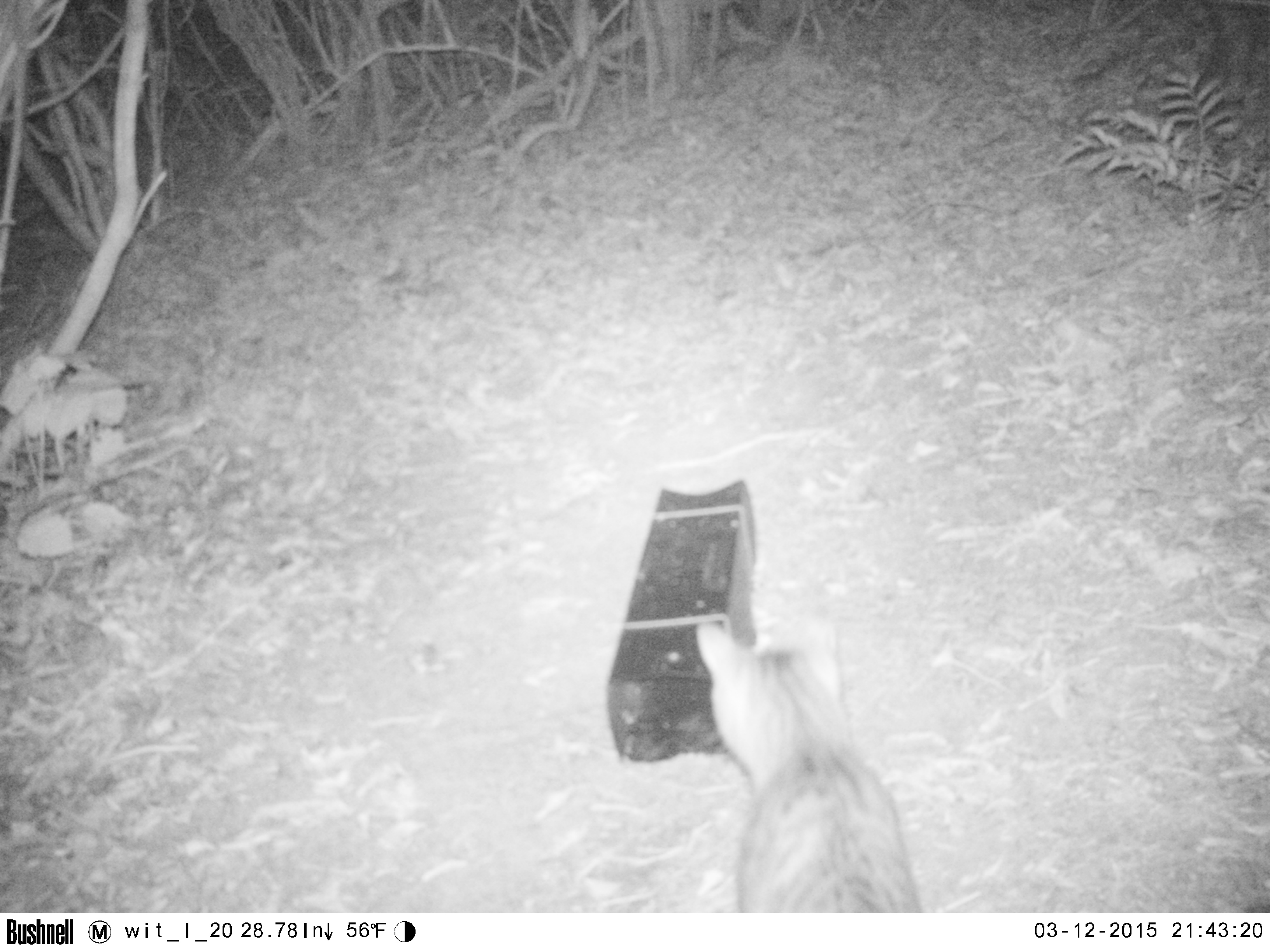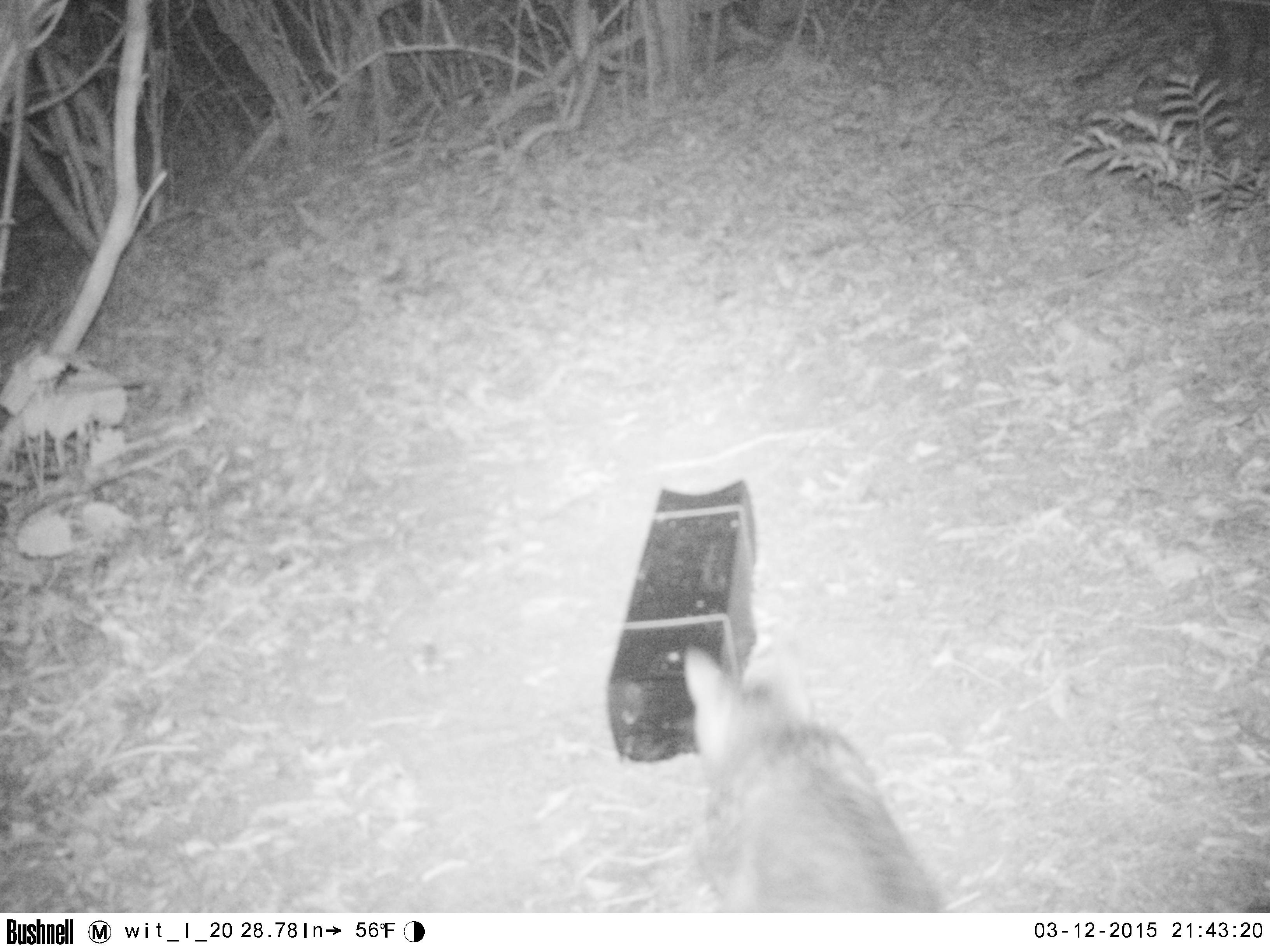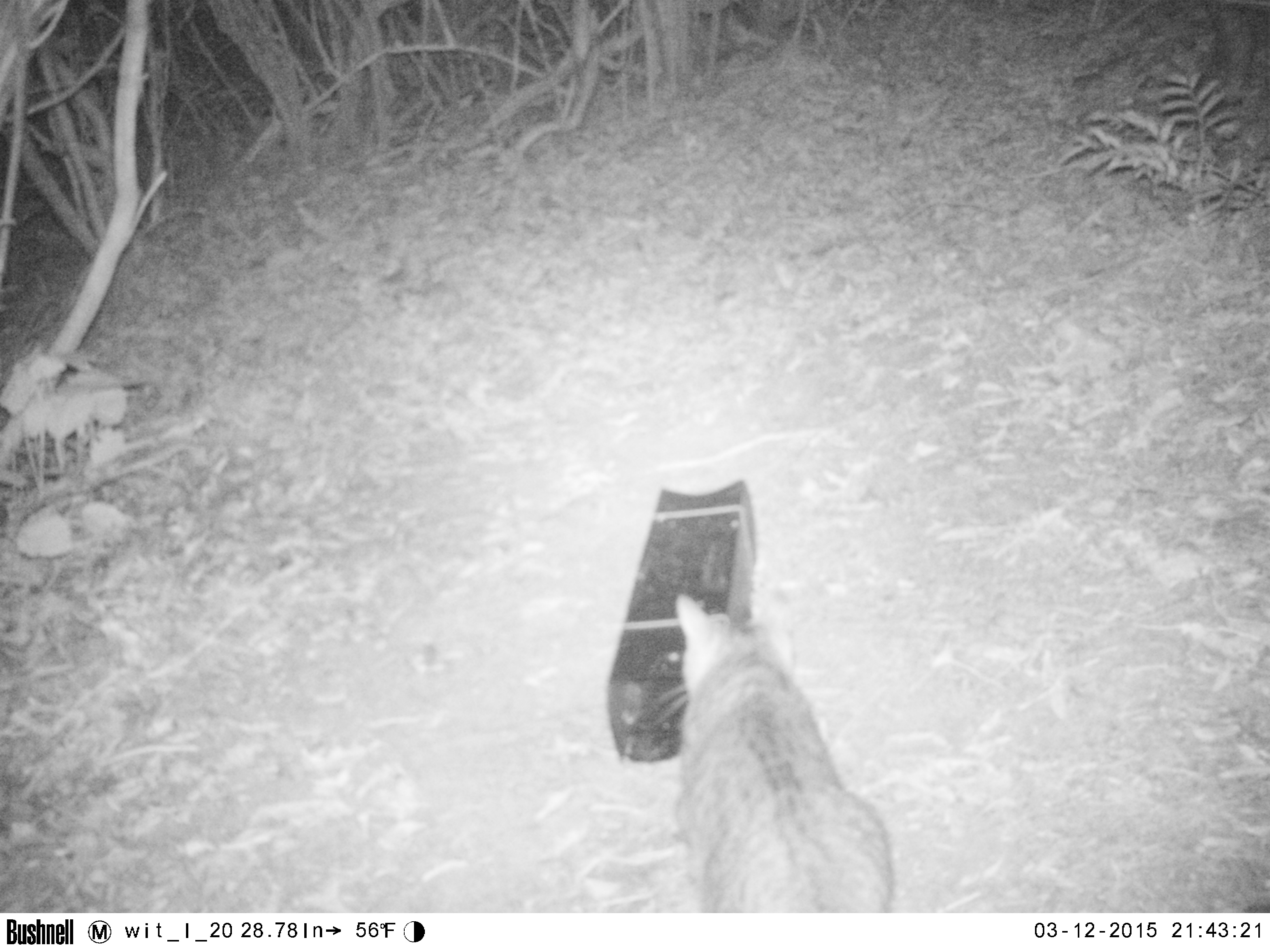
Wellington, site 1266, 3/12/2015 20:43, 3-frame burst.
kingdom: Animalia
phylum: Chordata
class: Mammalia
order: Carnivora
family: Felidae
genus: Felis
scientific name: Felis catus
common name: cat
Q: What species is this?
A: Cat (Felis catus).